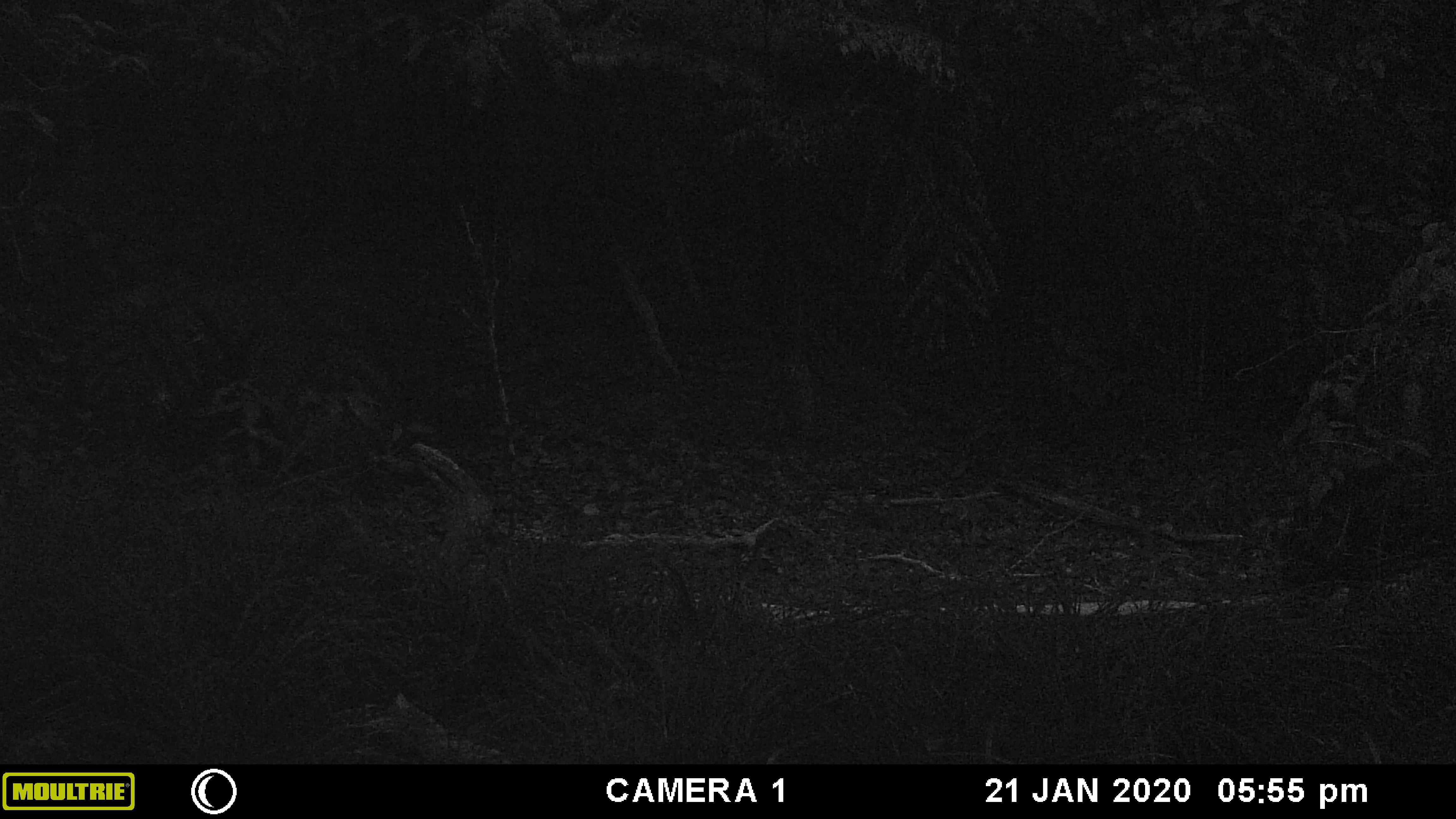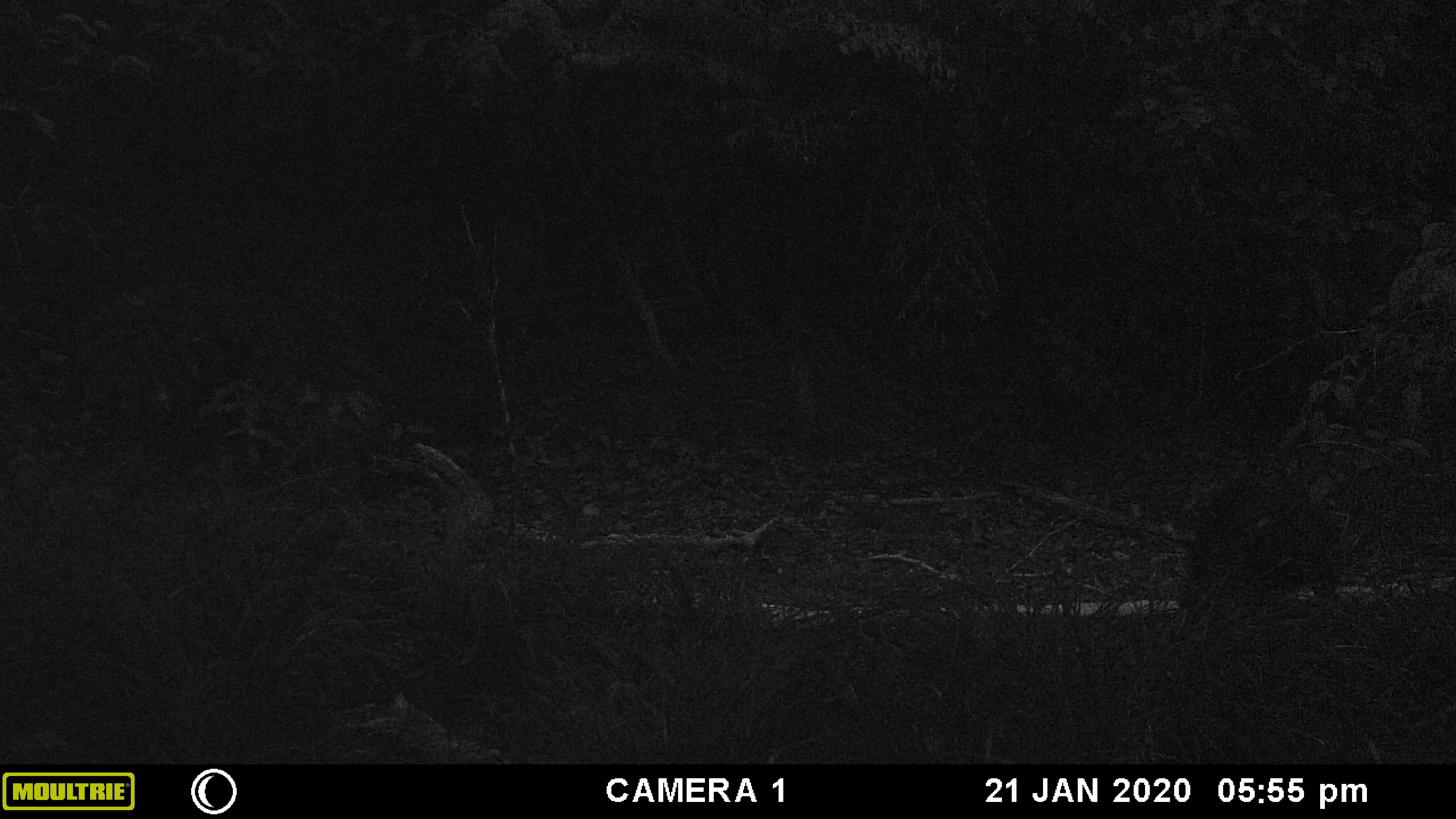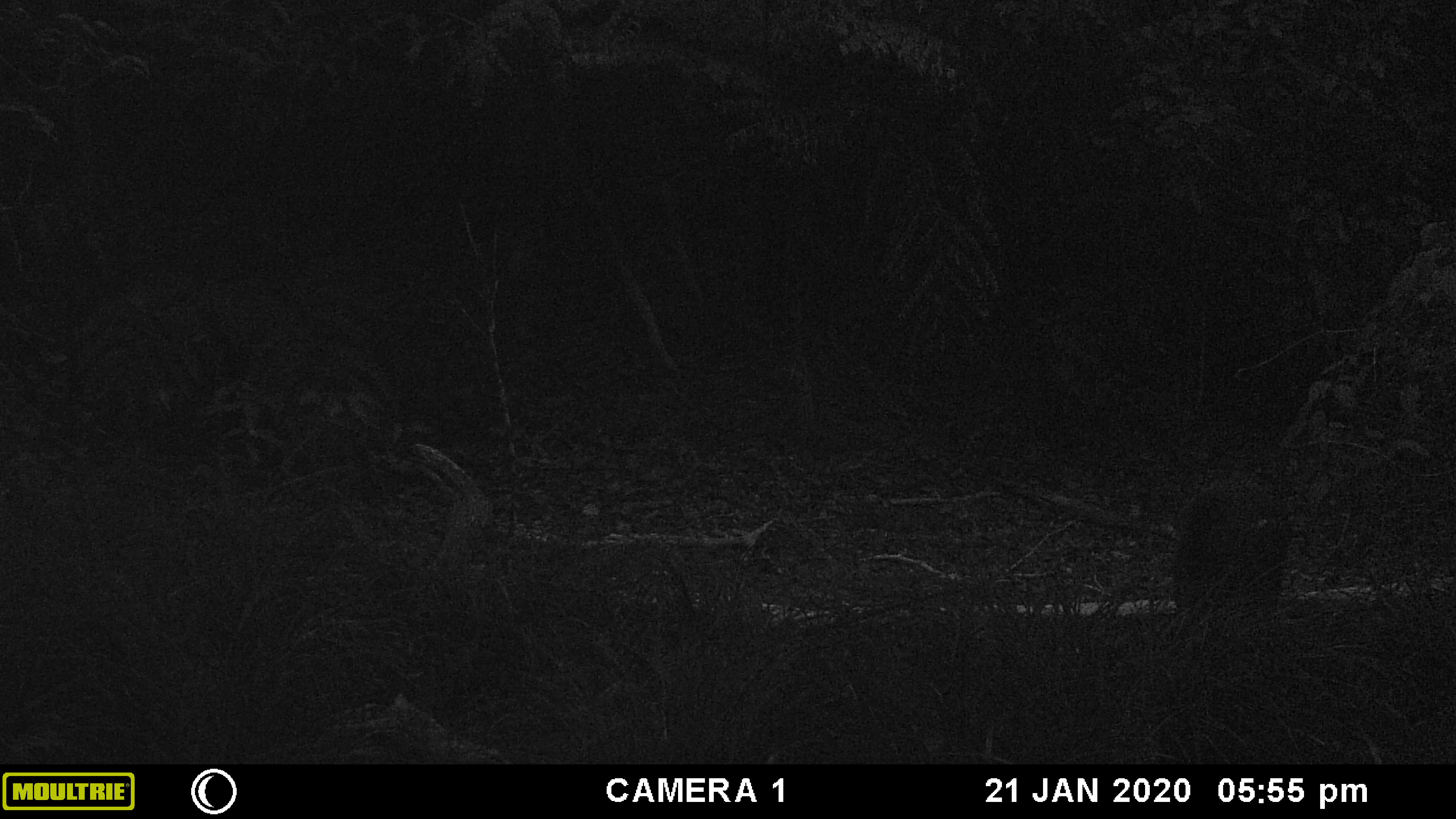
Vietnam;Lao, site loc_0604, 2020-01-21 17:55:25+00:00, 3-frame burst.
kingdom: Animalia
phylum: Chordata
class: Mammalia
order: Artiodactyla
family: Suidae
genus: Sus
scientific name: Sus scrofa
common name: eurasian wild pig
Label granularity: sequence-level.